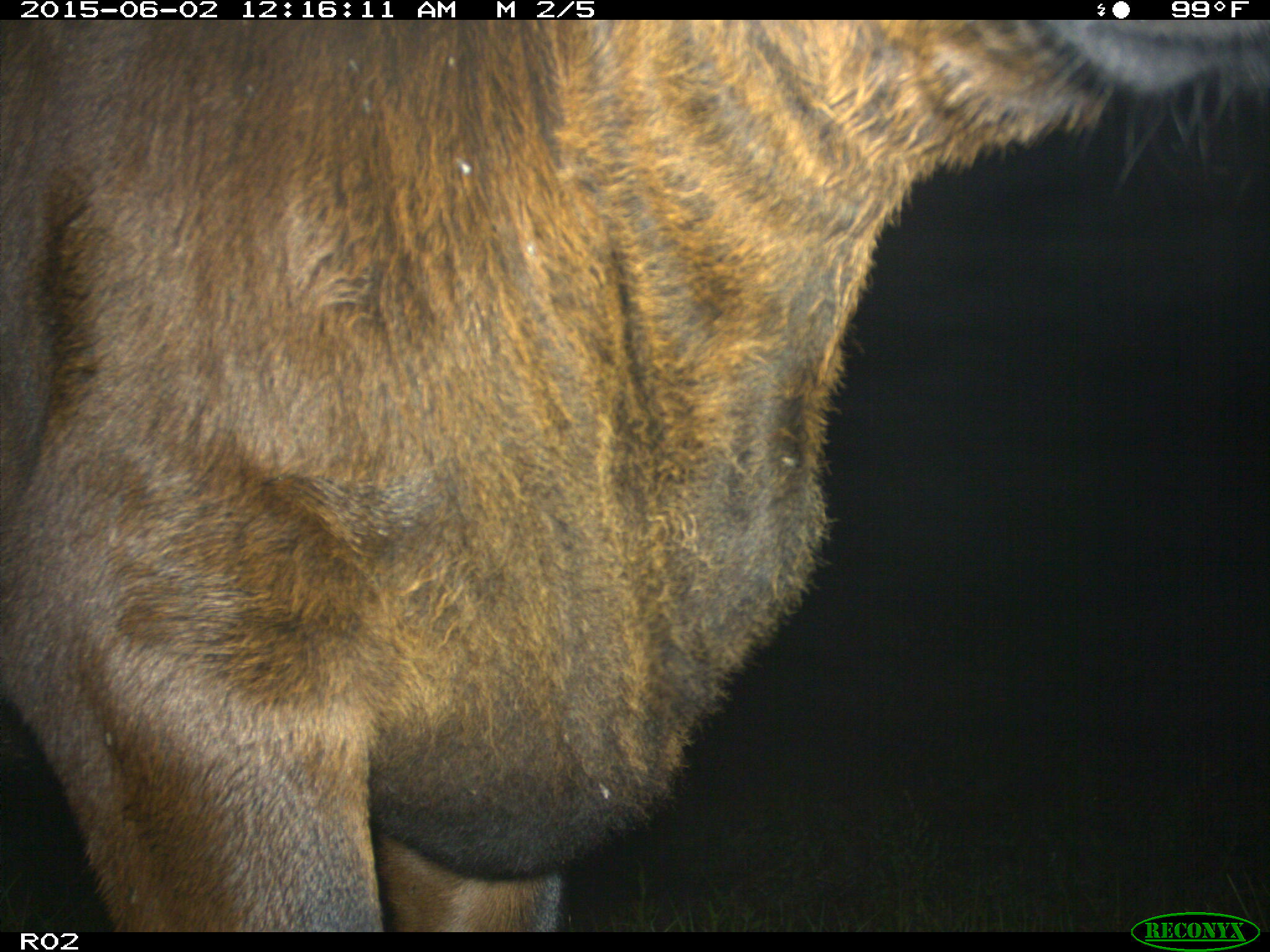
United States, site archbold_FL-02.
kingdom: Animalia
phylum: Chordata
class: Mammalia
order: Artiodactyla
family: Bovidae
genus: Bos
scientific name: Bos taurus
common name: domestic cow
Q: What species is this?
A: Bos taurus (domestic cow).